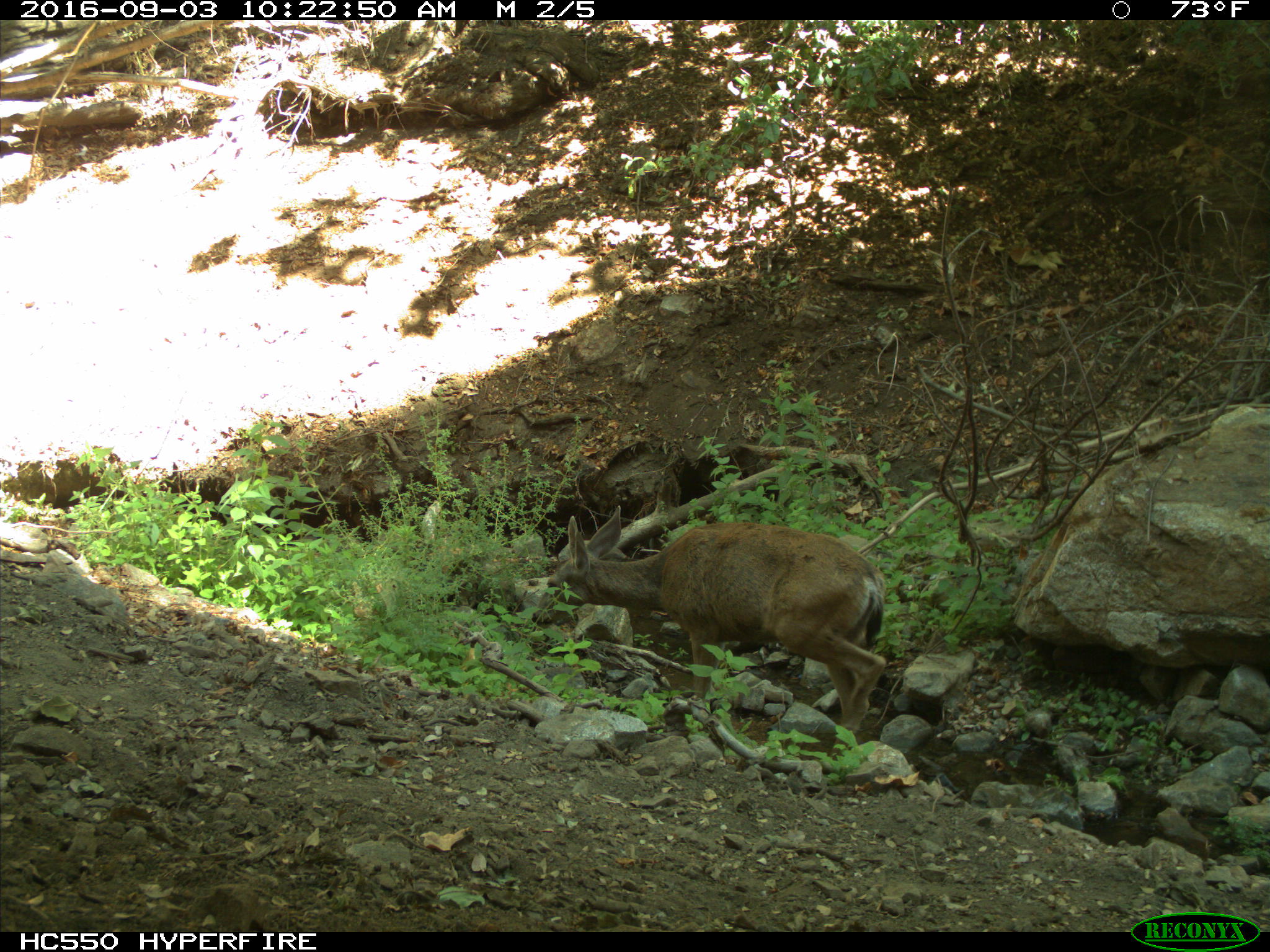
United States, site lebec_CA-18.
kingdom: Animalia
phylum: Chordata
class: Mammalia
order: Artiodactyla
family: Cervidae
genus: Odocoileus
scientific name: Odocoileus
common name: deer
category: unidentified deer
Unidentified deer (deer) (Odocoileus).